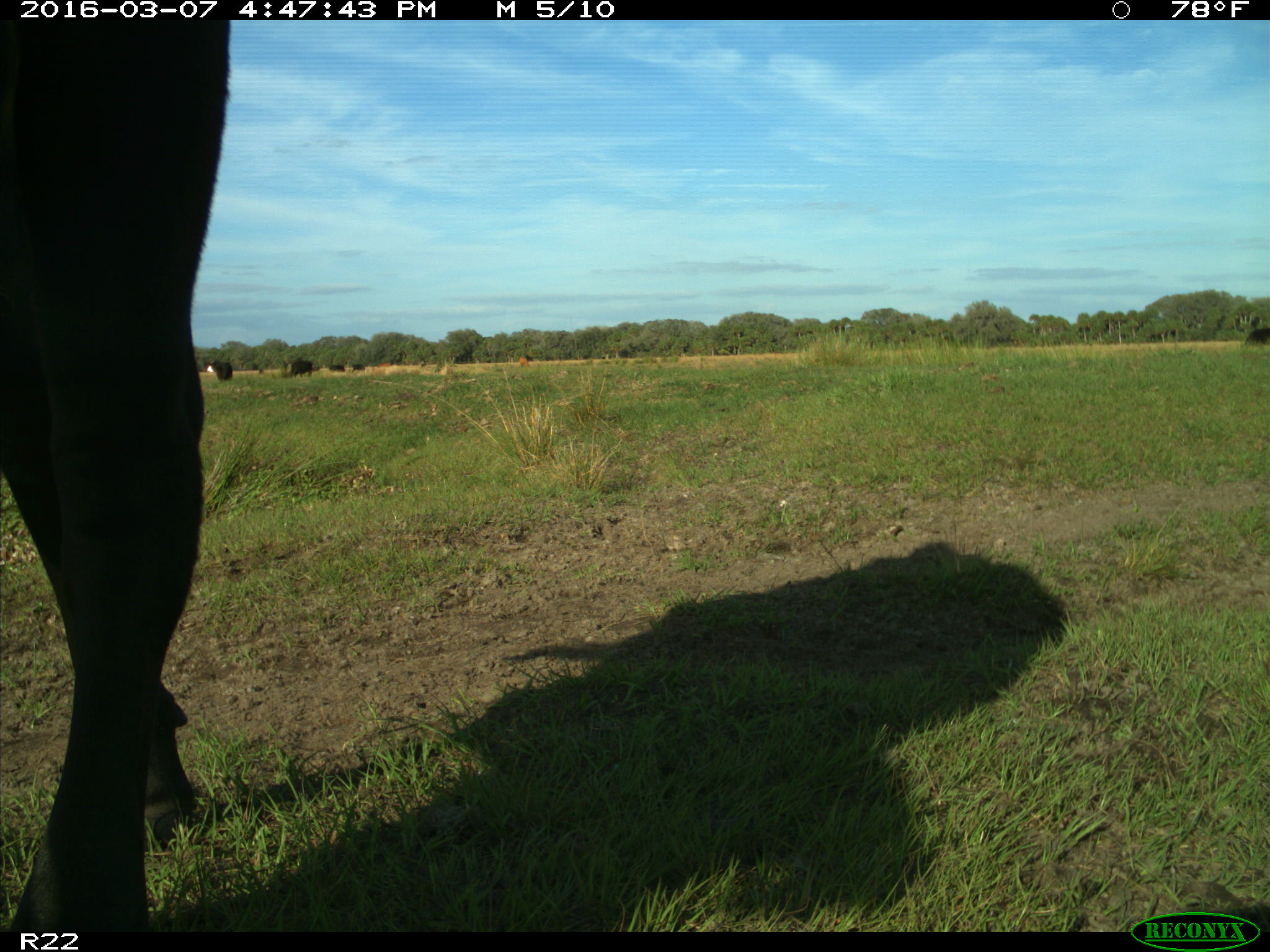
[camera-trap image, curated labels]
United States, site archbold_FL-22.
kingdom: Animalia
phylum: Chordata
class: Mammalia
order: Artiodactyla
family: Bovidae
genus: Bos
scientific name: Bos taurus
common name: domestic cow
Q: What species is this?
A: Bos taurus (domestic cow).